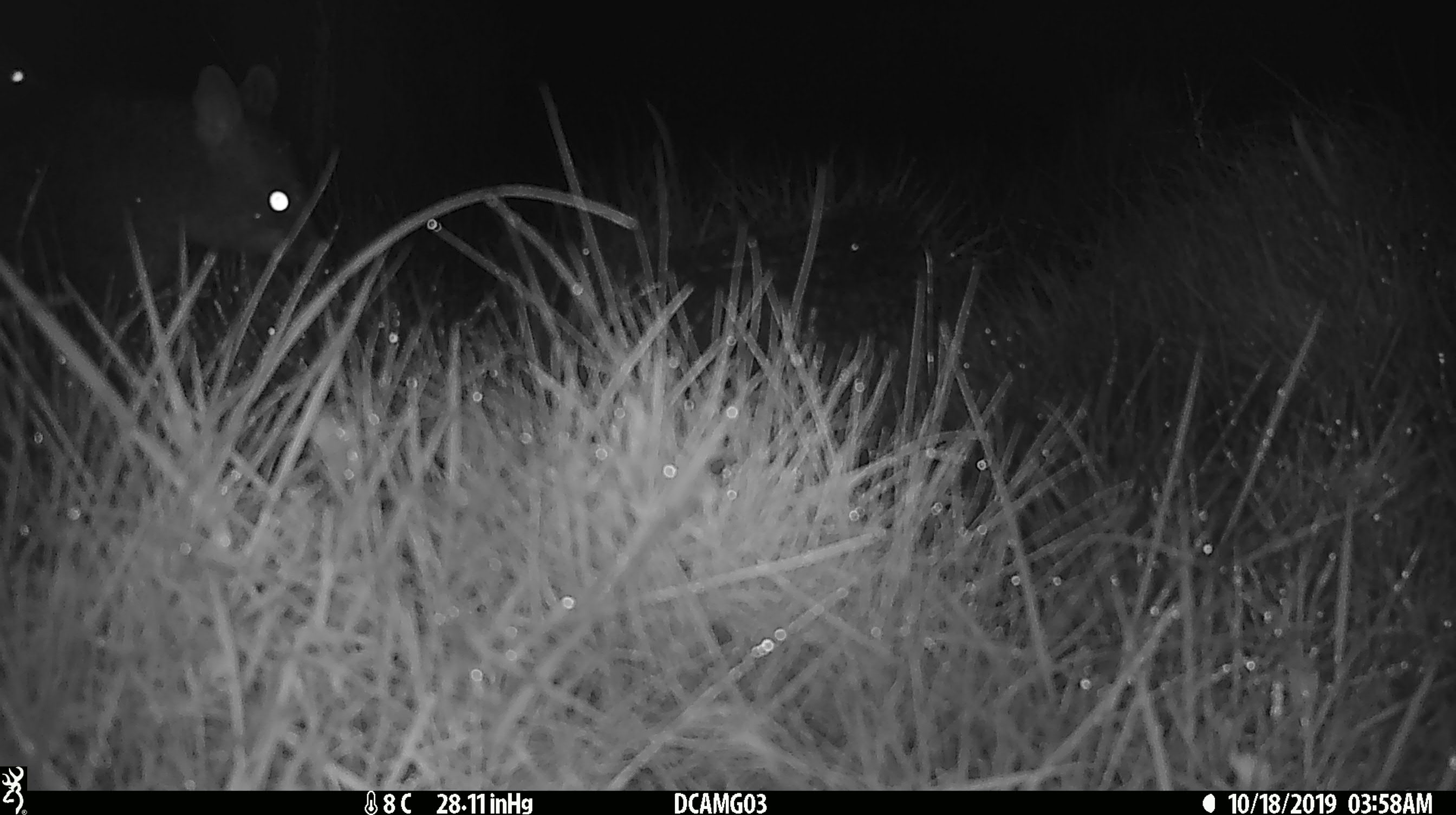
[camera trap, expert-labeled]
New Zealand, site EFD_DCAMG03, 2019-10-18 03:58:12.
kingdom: Animalia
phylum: Chordata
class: Mammalia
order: Diprotodontia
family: Phalangeridae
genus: Trichosurus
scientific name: Trichosurus vulpecula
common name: common brushtail possum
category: possum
Possum (common brushtail possum) (Trichosurus vulpecula).